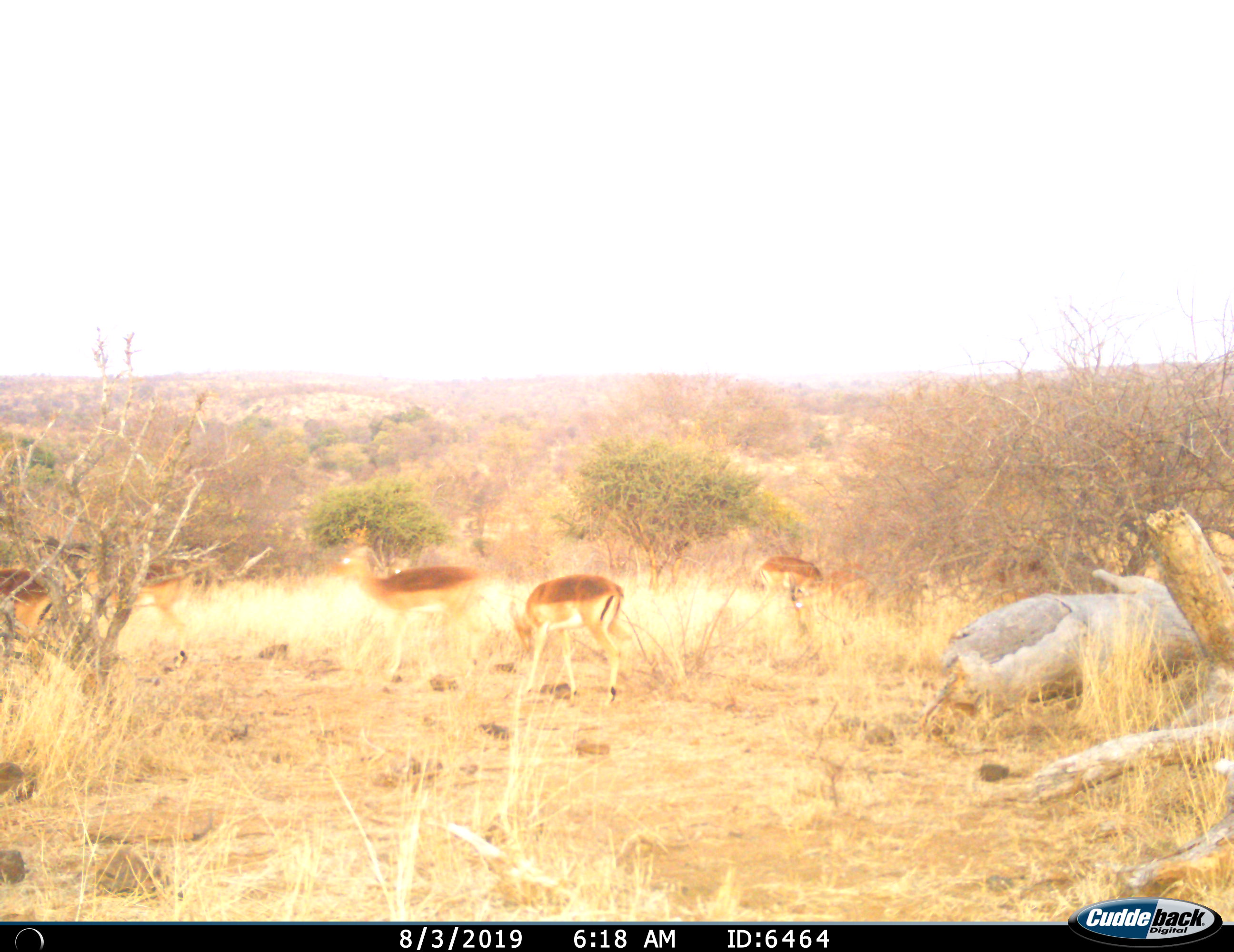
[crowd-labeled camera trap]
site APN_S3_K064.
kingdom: Animalia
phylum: Chordata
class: Mammalia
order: Artiodactyla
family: Bovidae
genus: Aepyceros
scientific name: Aepyceros melampus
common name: impala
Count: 5.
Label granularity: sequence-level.